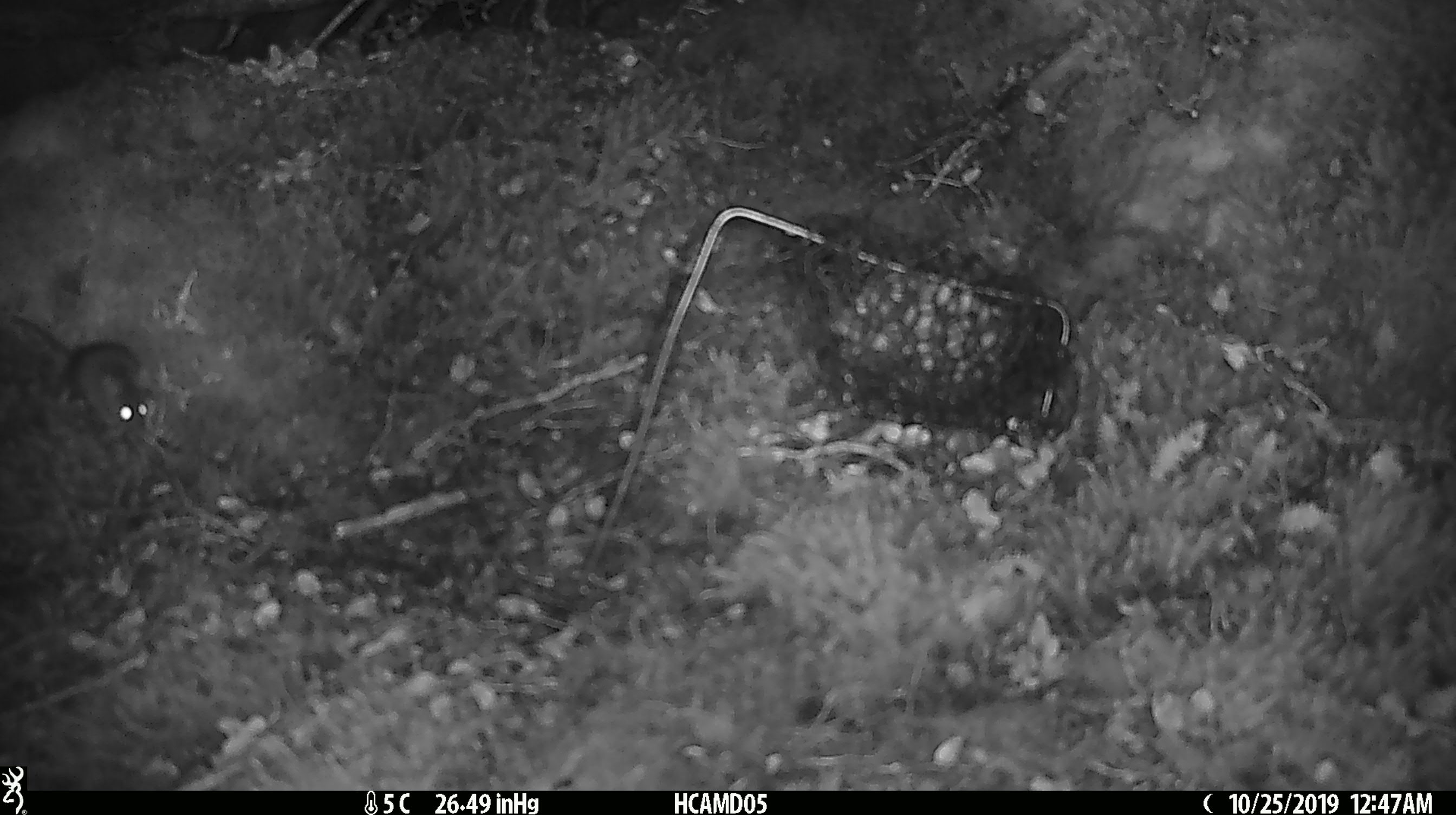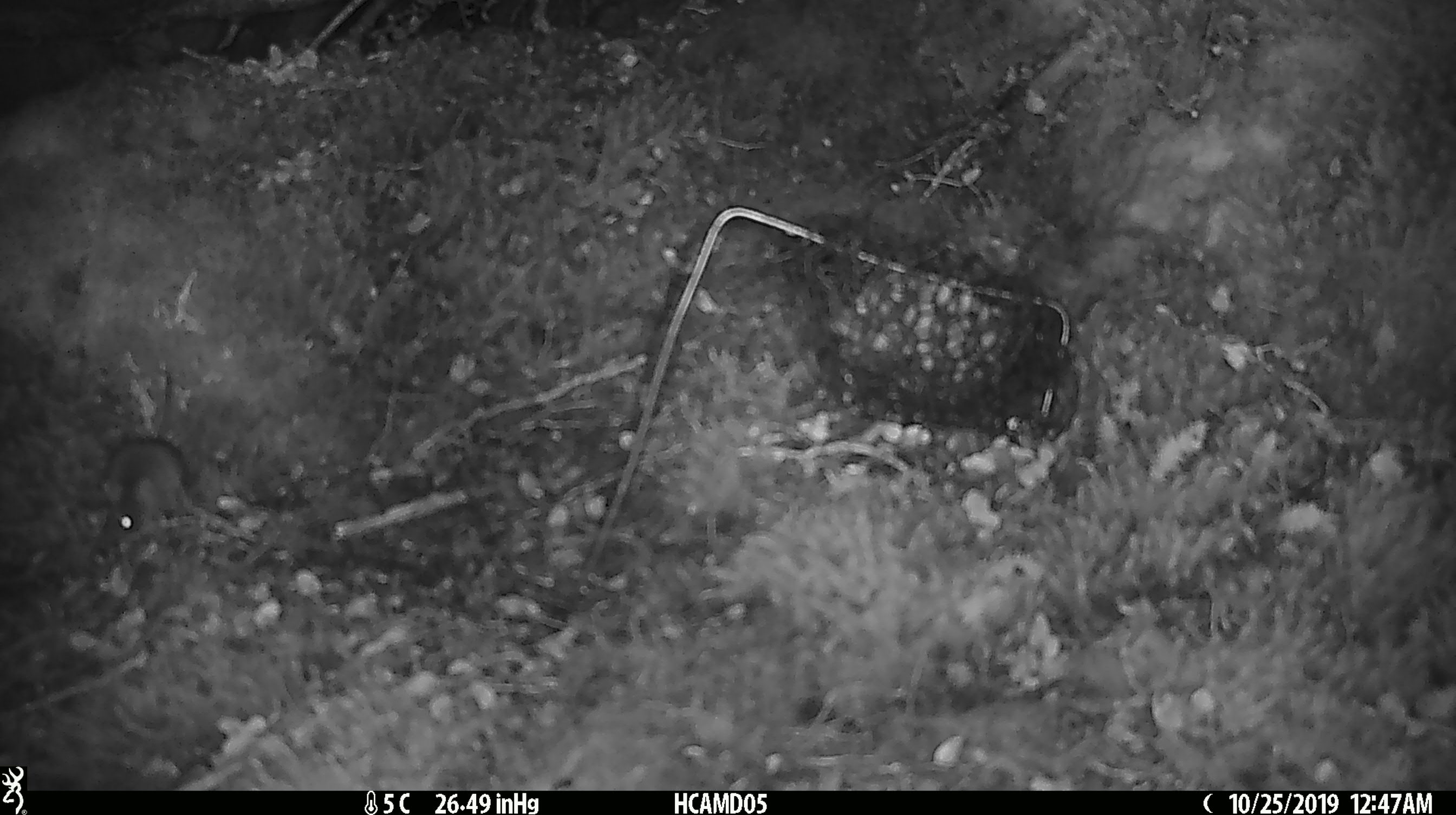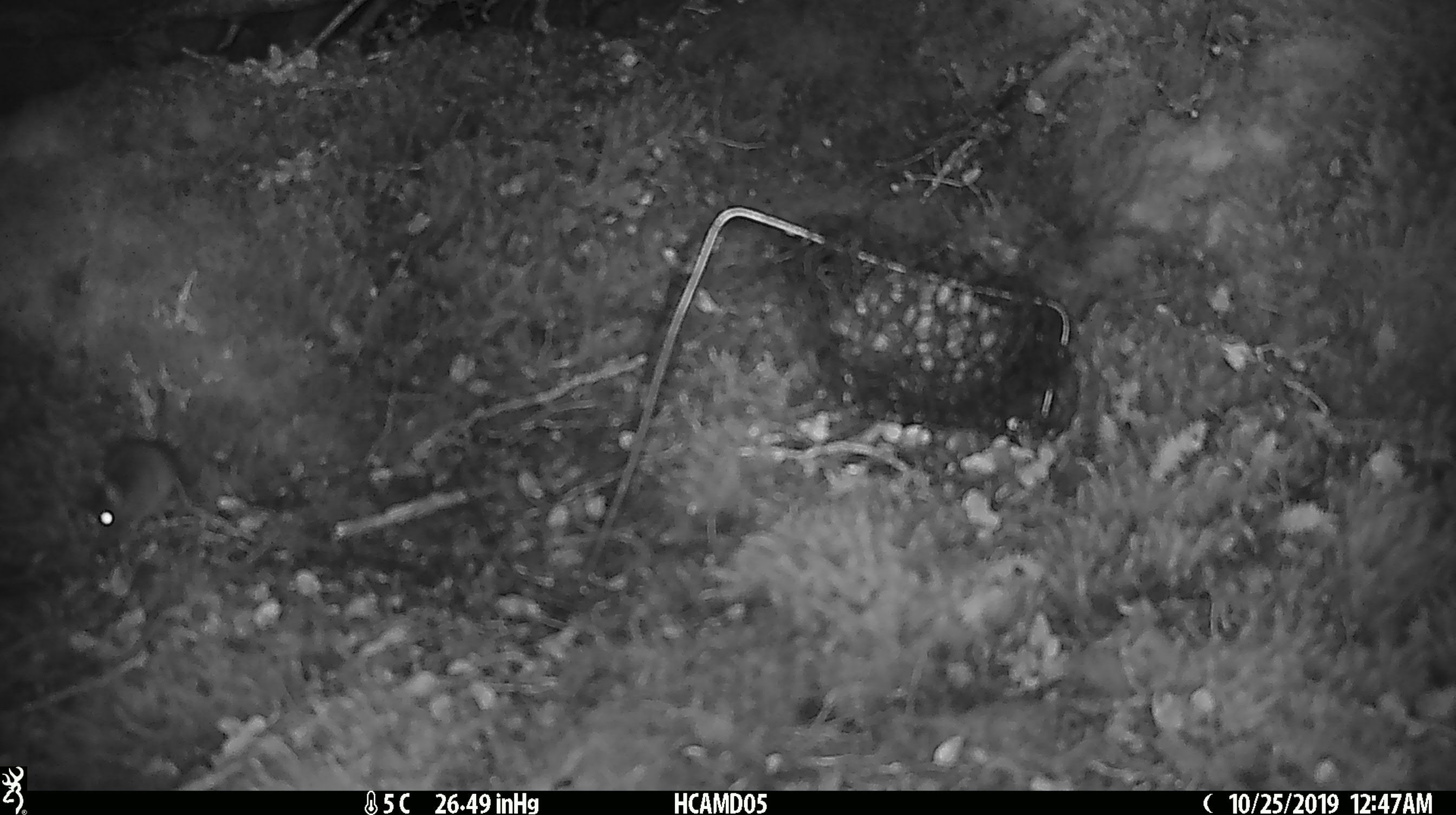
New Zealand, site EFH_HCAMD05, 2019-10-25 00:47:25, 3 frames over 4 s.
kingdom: Animalia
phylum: Chordata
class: Mammalia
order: Rodentia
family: Muridae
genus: Mus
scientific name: Mus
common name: mouse